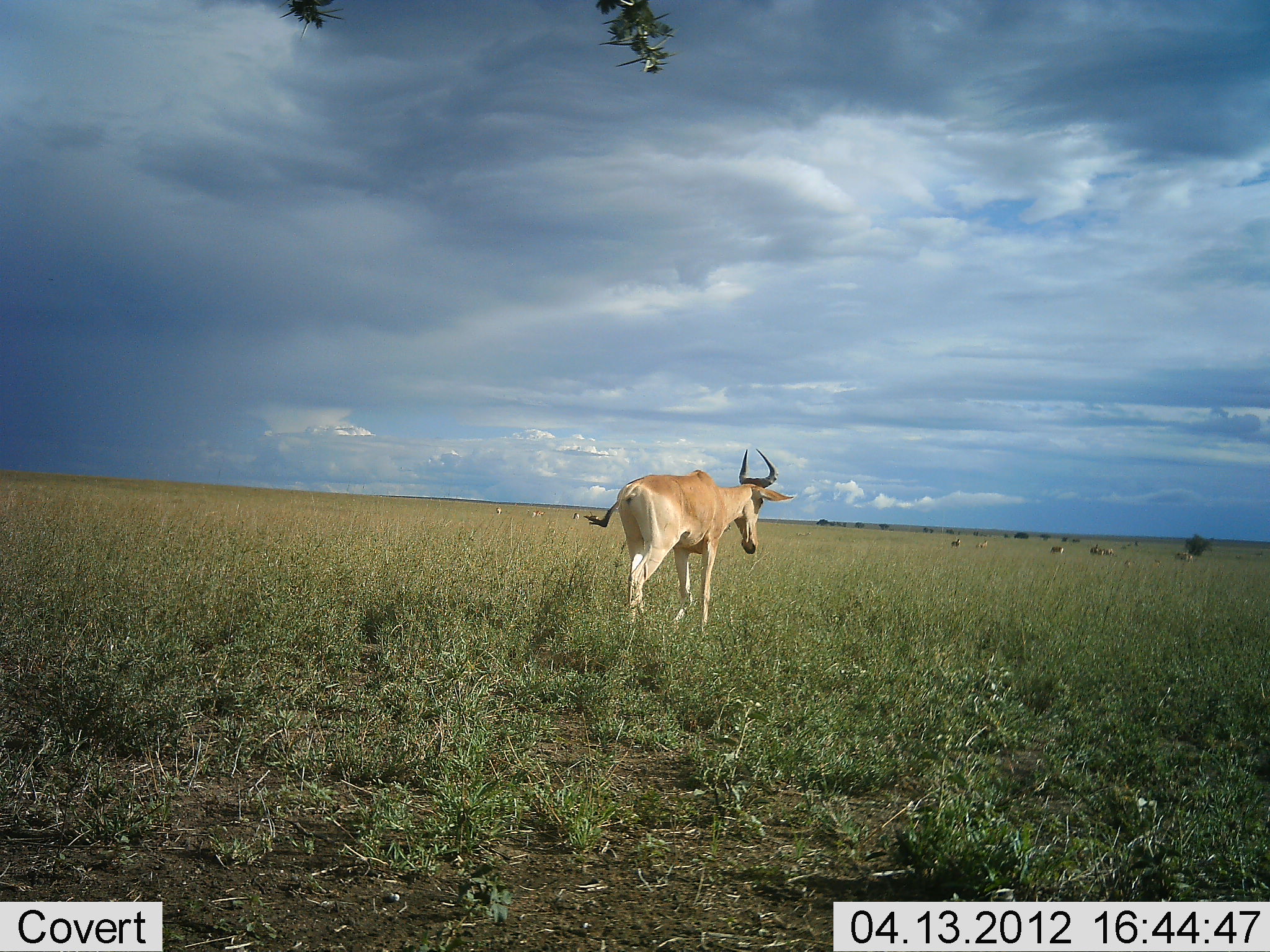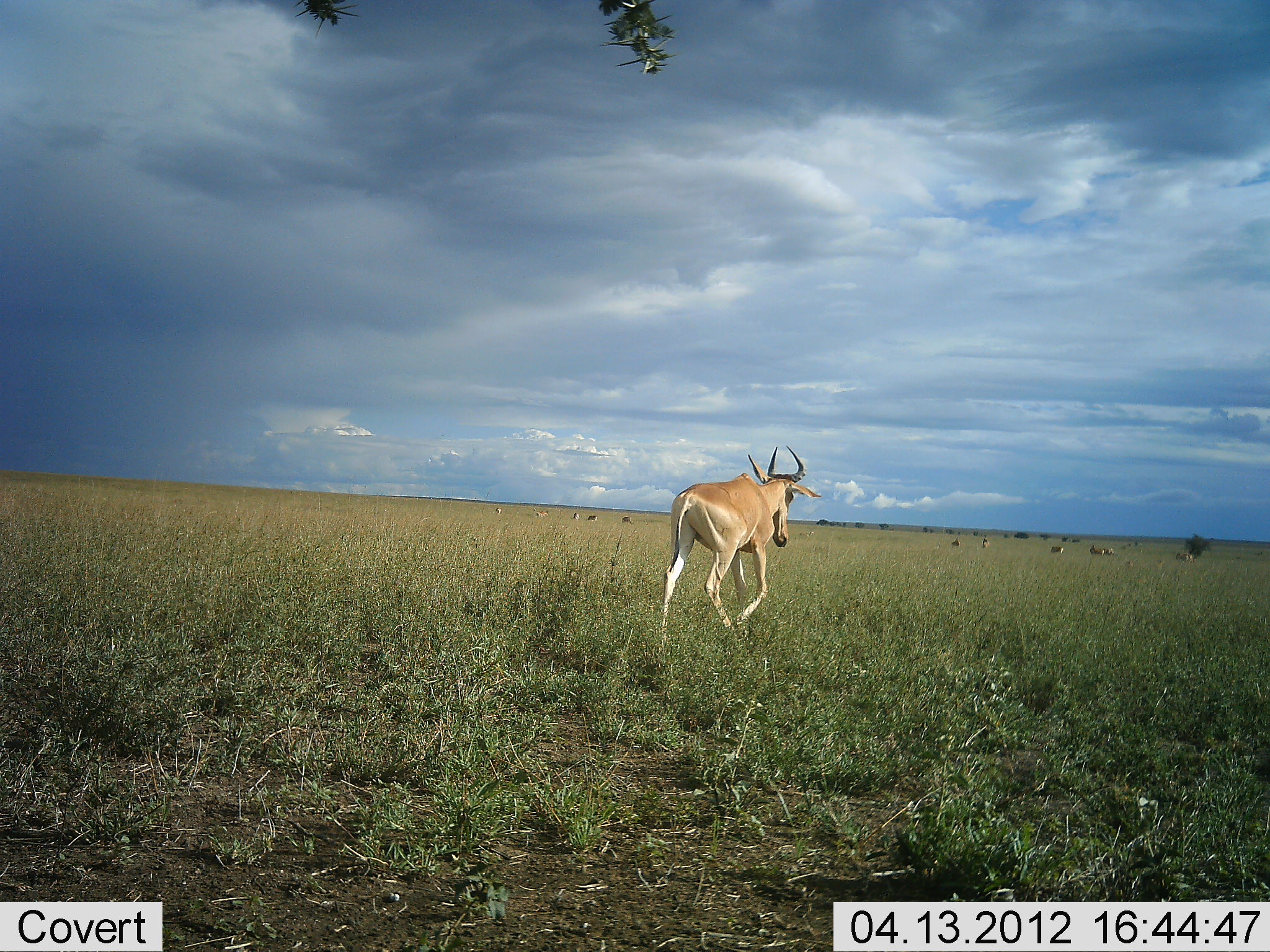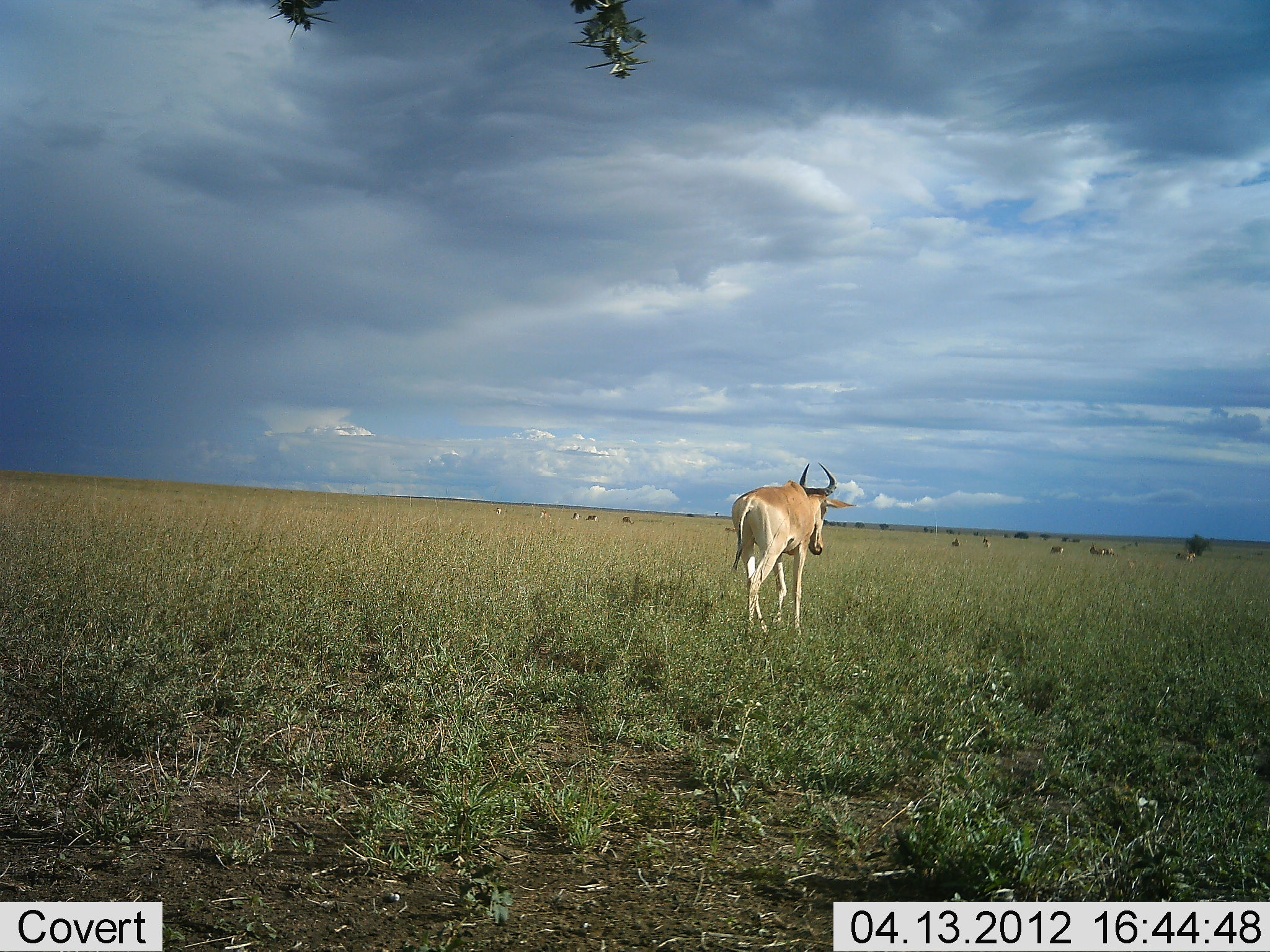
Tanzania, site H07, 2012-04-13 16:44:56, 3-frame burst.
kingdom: Animalia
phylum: Chordata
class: Mammalia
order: Artiodactyla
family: Bovidae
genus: Alcelaphus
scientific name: Alcelaphus buselaphus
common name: hartebeest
Hartebeest (Alcelaphus buselaphus), count 1. Behavior (volunteer vote fractions): standing 6%, resting 0%, moving 100%, interacting 0%. Young present (vote fraction): 0%. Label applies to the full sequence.